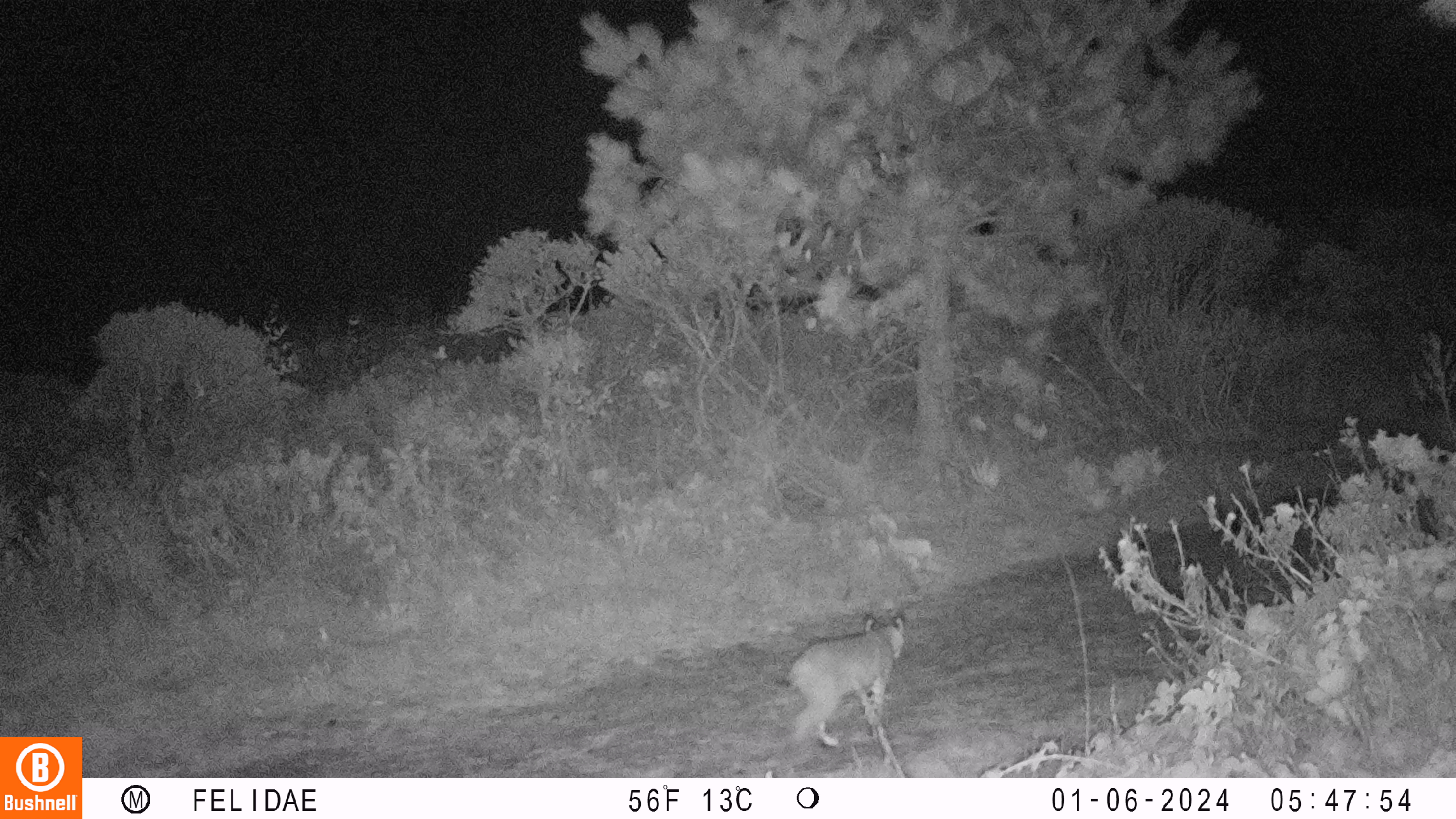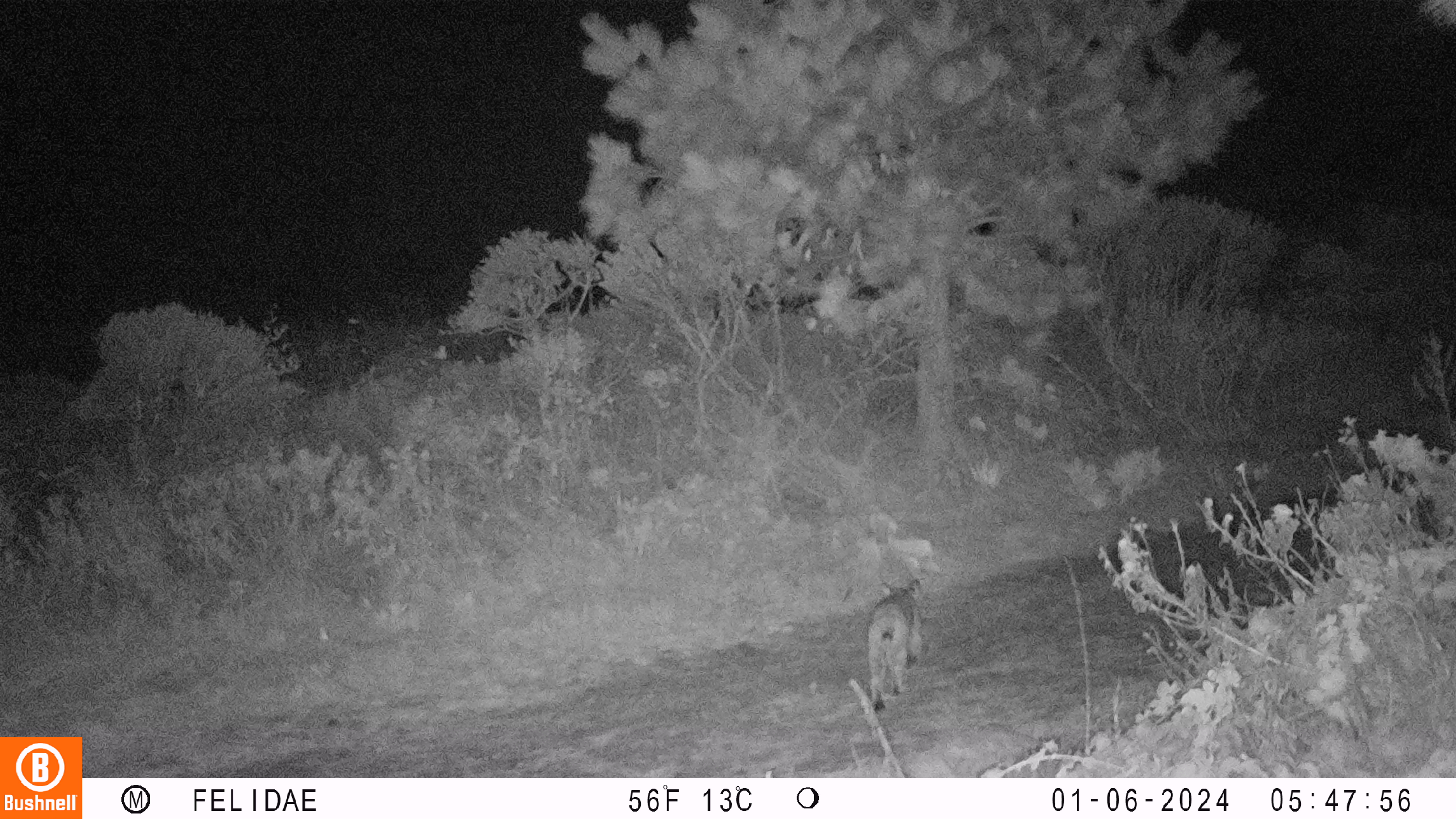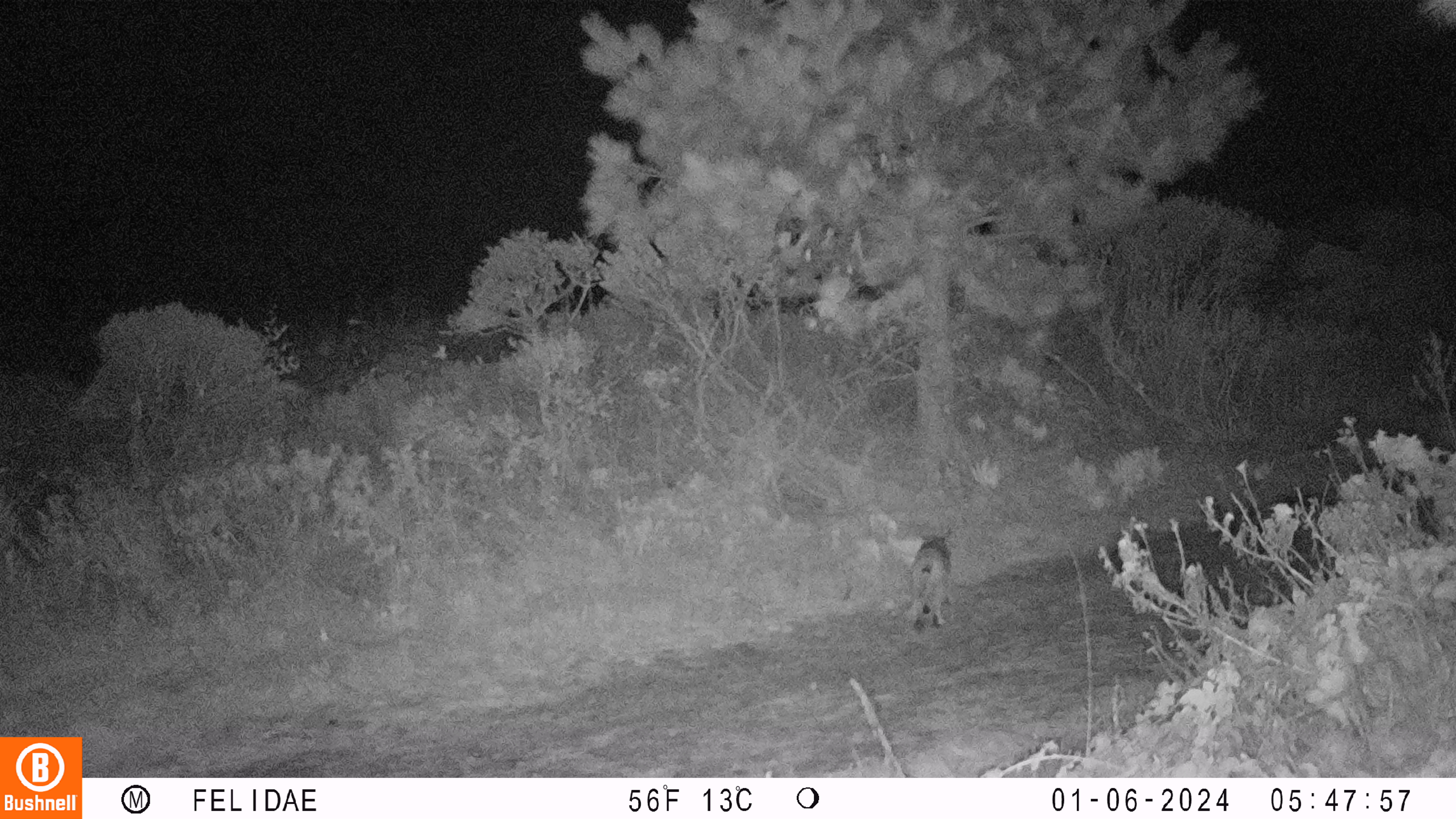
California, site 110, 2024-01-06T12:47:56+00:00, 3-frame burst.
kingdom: Animalia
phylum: Chordata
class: Mammalia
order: Carnivora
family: Felidae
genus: Lynx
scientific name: Lynx rufus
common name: bobcat